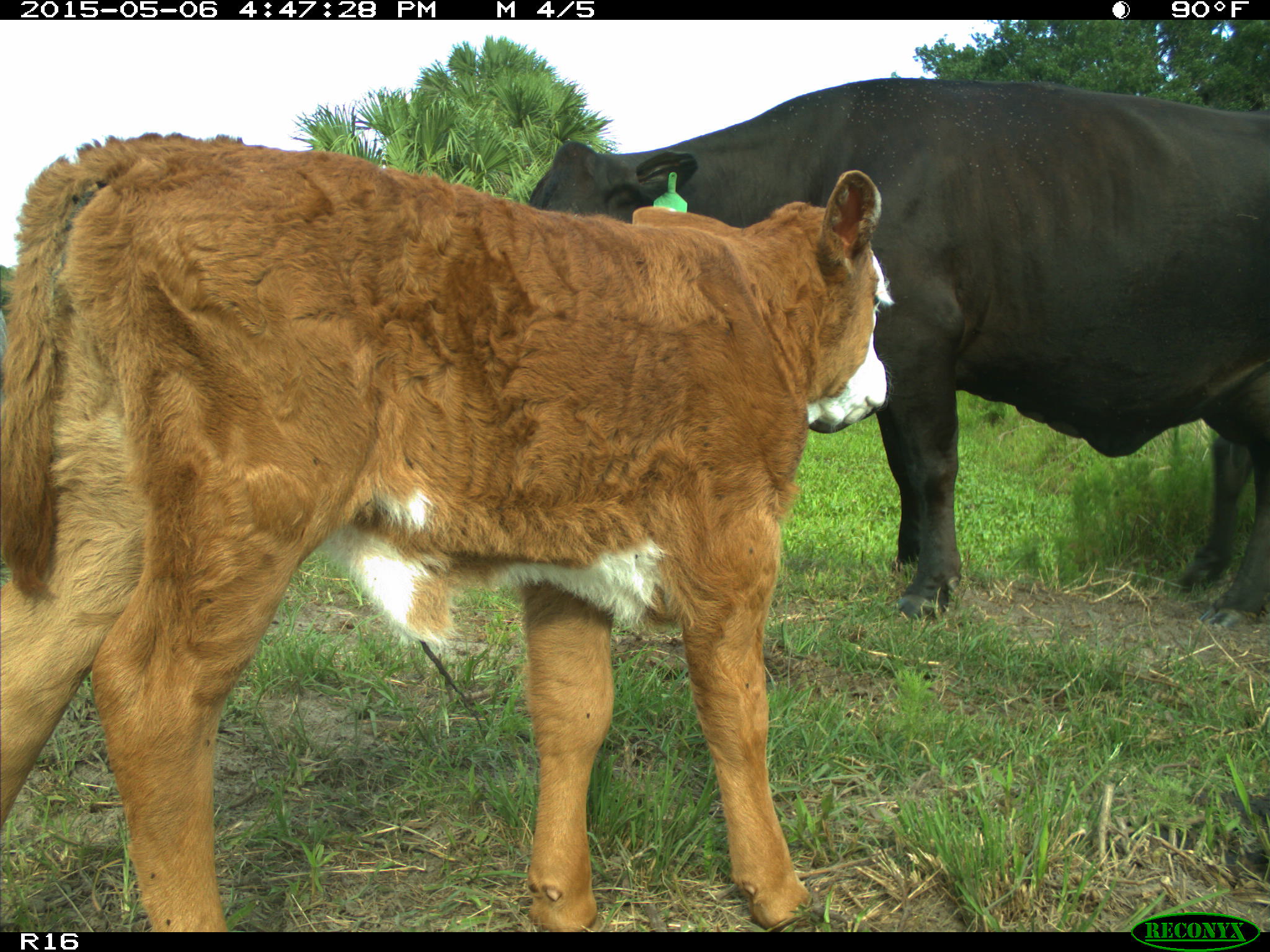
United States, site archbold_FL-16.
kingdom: Animalia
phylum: Chordata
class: Mammalia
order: Artiodactyla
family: Bovidae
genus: Bos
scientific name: Bos taurus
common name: domestic cow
Bos taurus (domestic cow).